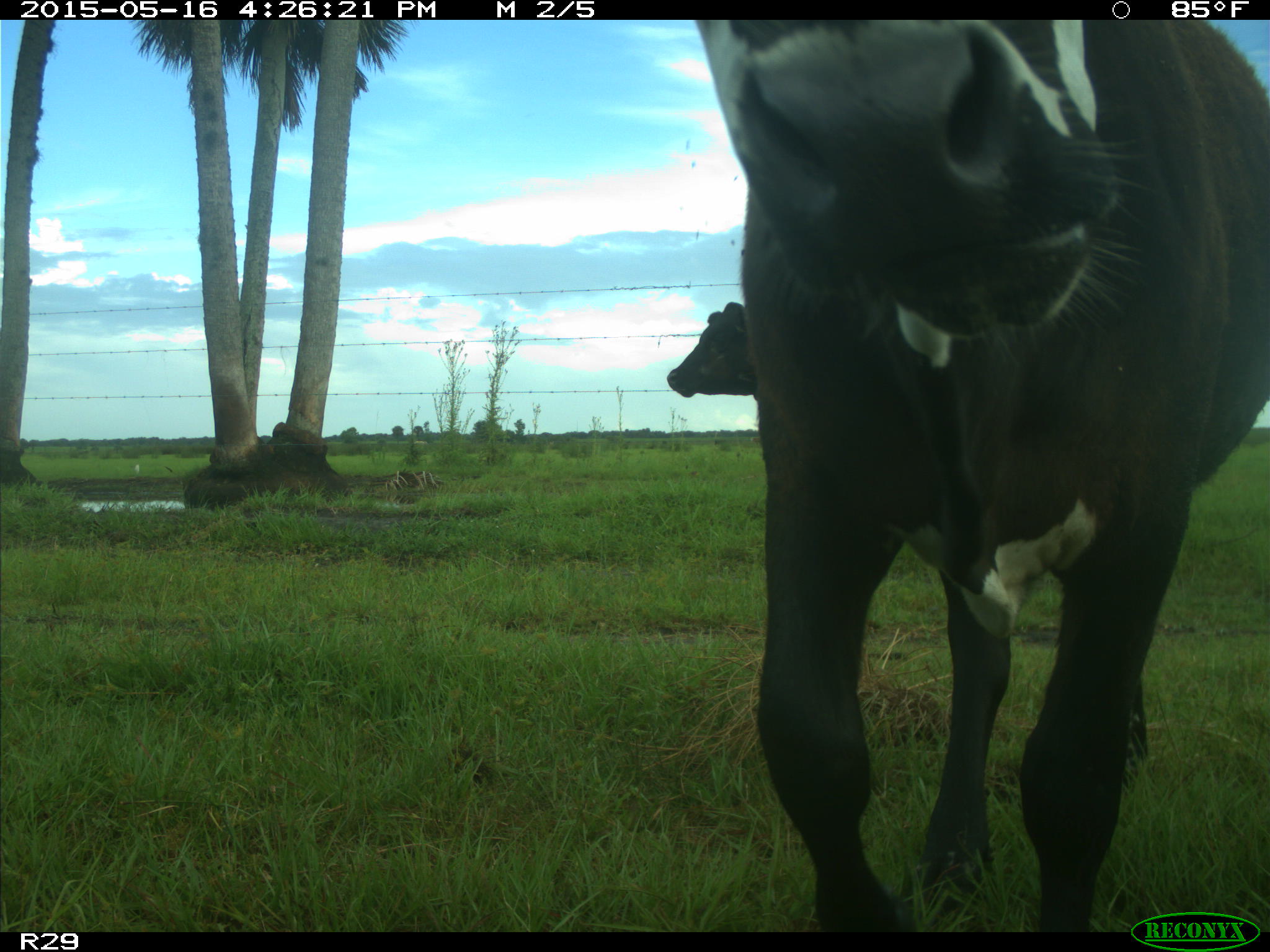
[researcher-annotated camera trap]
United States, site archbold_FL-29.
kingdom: Animalia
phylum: Chordata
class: Mammalia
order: Artiodactyla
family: Bovidae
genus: Bos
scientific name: Bos taurus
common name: domestic cow